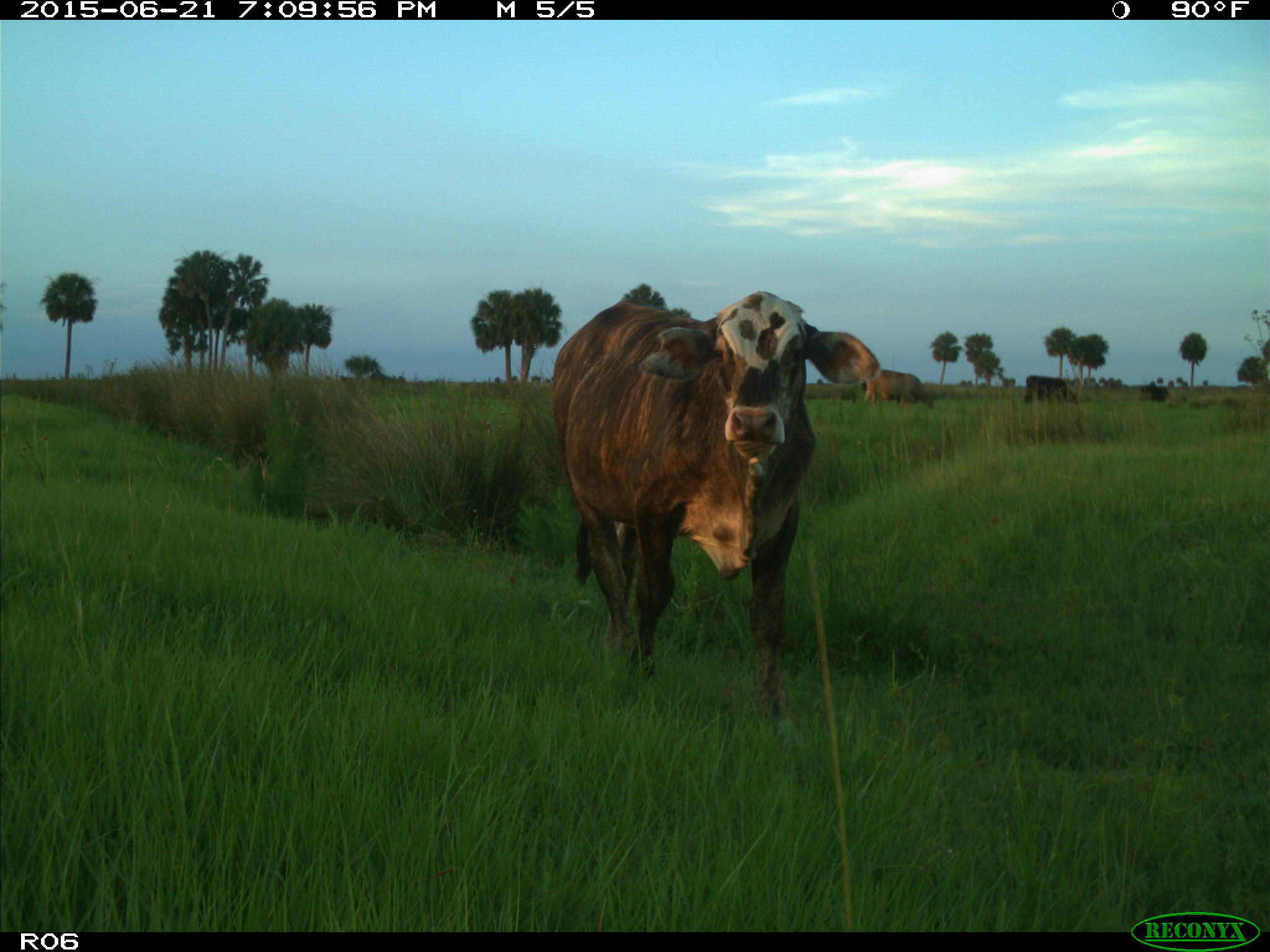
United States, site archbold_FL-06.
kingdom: Animalia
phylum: Chordata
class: Mammalia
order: Artiodactyla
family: Bovidae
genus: Bos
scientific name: Bos taurus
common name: domestic cow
Bos taurus (domestic cow).